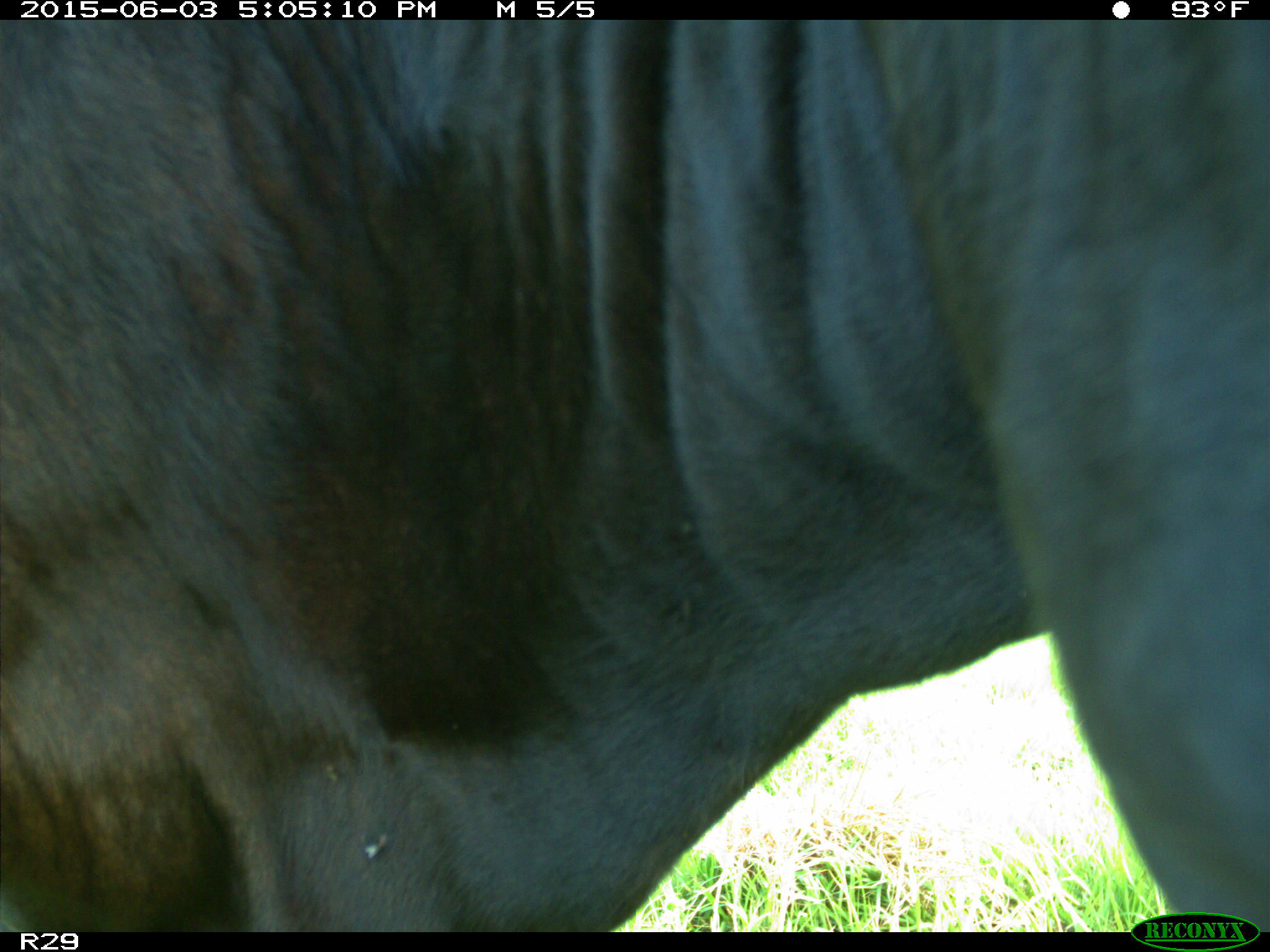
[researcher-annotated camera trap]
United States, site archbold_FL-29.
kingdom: Animalia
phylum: Chordata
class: Mammalia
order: Artiodactyla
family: Bovidae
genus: Bos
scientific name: Bos taurus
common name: domestic cow